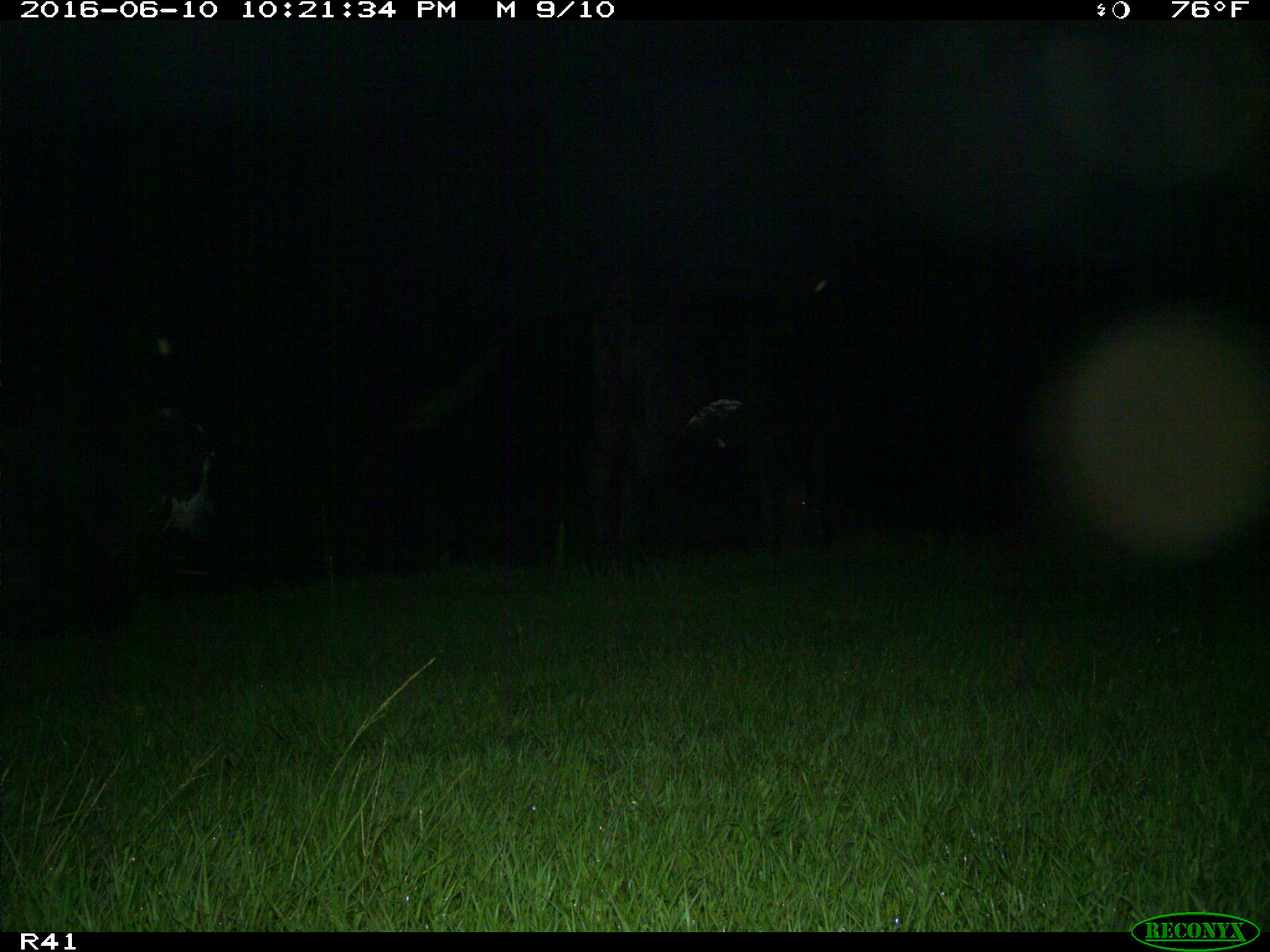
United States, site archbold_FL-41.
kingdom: Animalia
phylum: Chordata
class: Mammalia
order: Artiodactyla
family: Bovidae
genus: Bos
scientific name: Bos taurus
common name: domestic cow